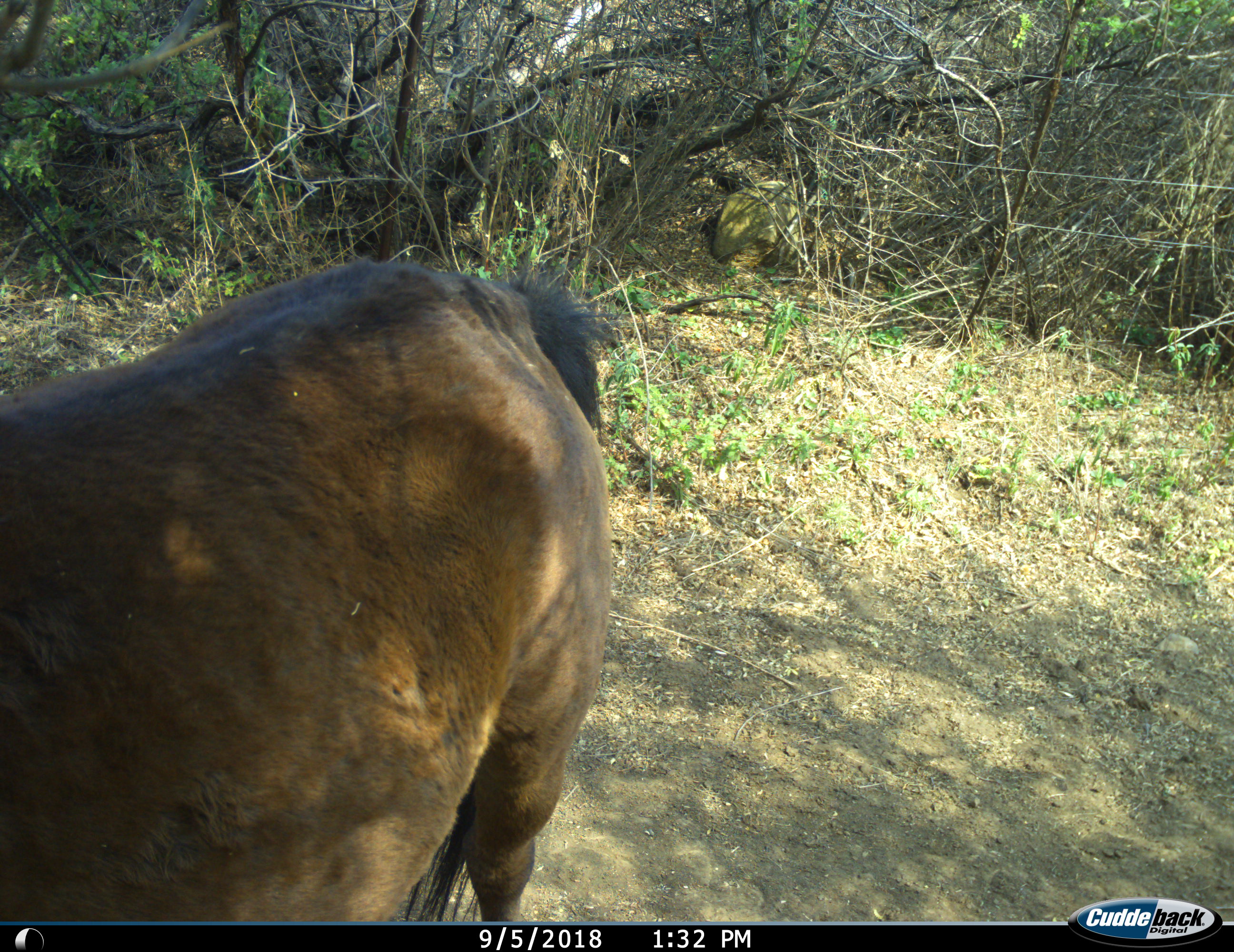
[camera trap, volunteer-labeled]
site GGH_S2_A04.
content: unidentified animal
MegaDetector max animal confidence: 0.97